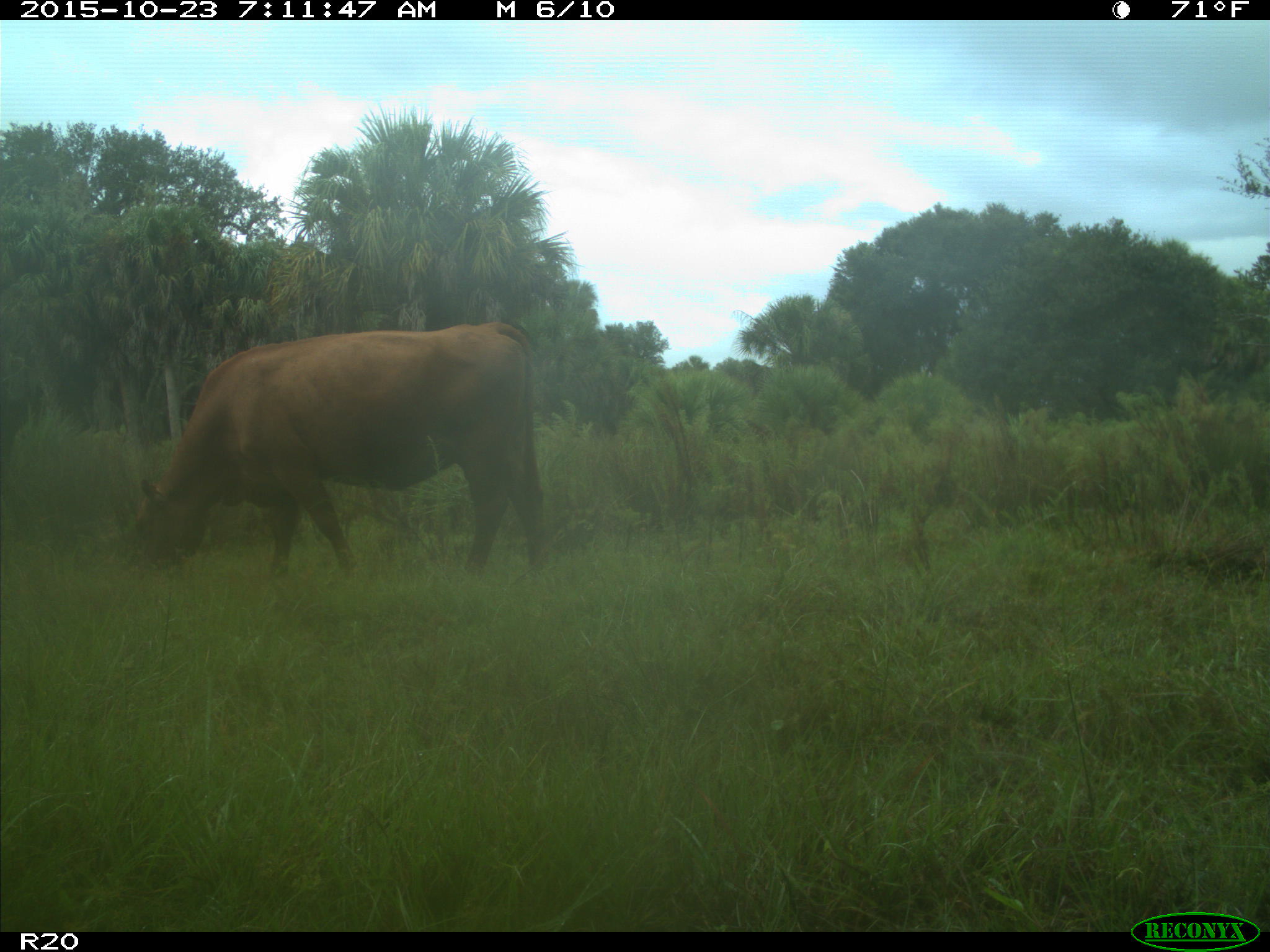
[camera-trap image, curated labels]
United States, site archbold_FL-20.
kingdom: Animalia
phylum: Chordata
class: Mammalia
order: Artiodactyla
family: Bovidae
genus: Bos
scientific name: Bos taurus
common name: domestic cow